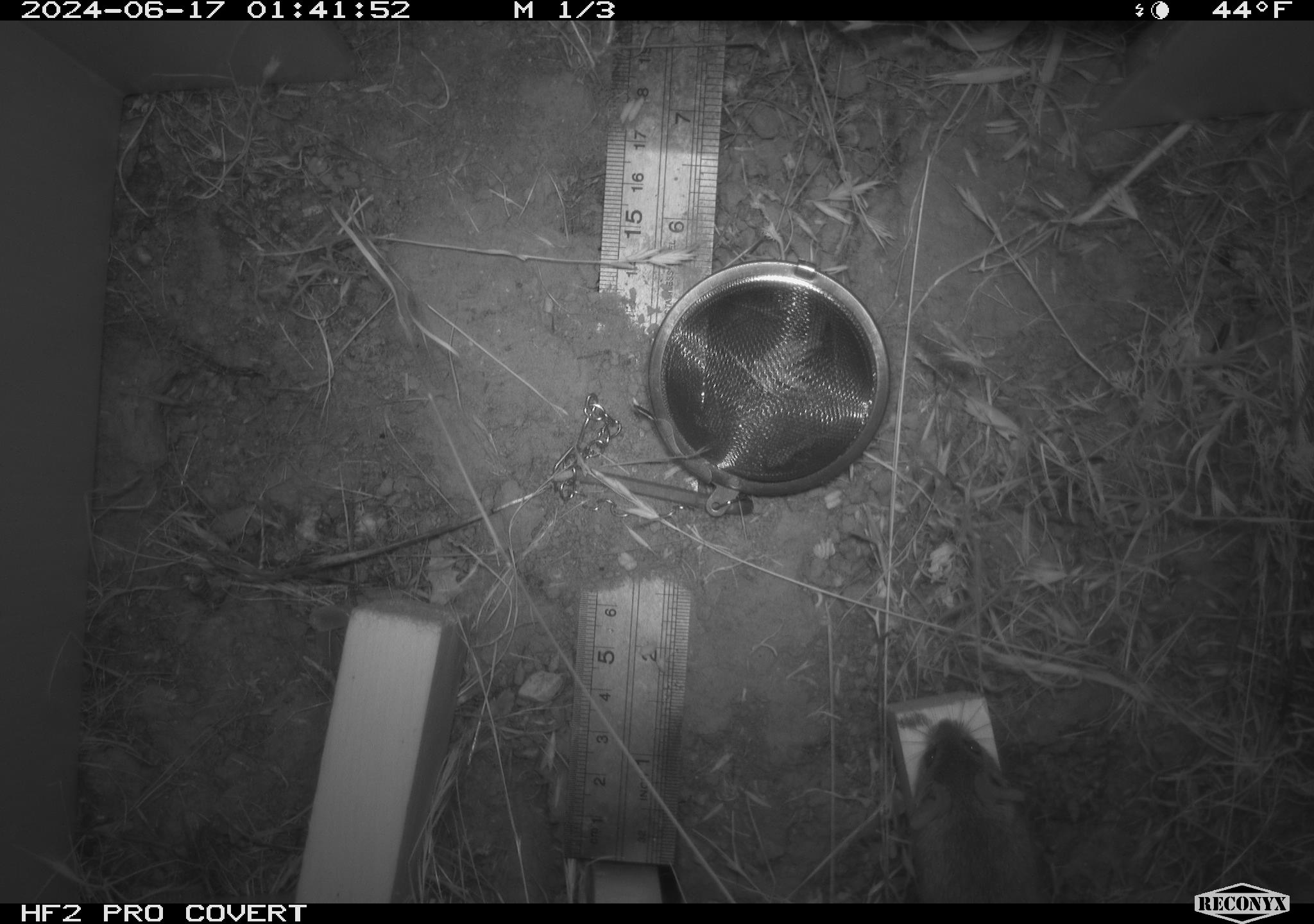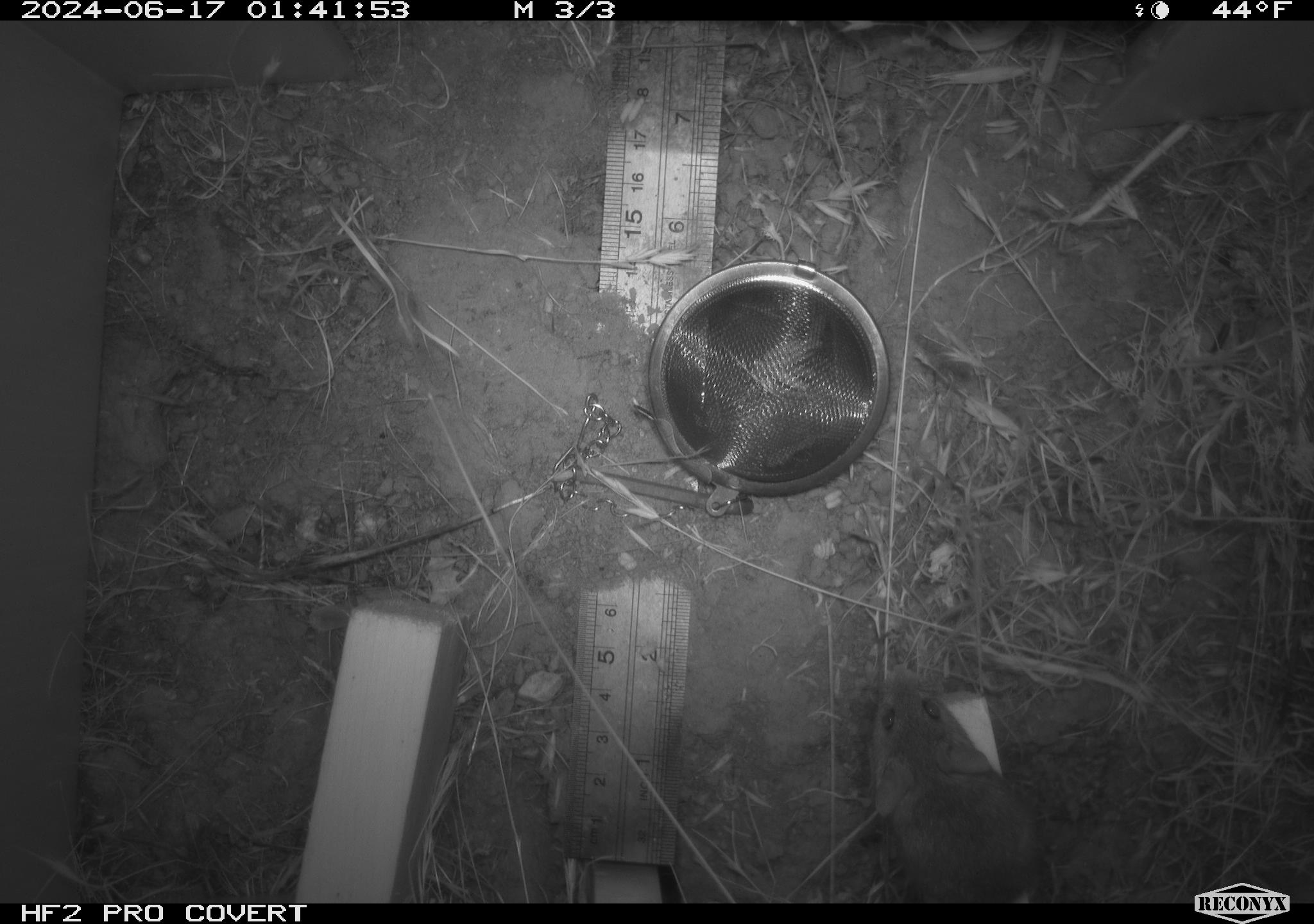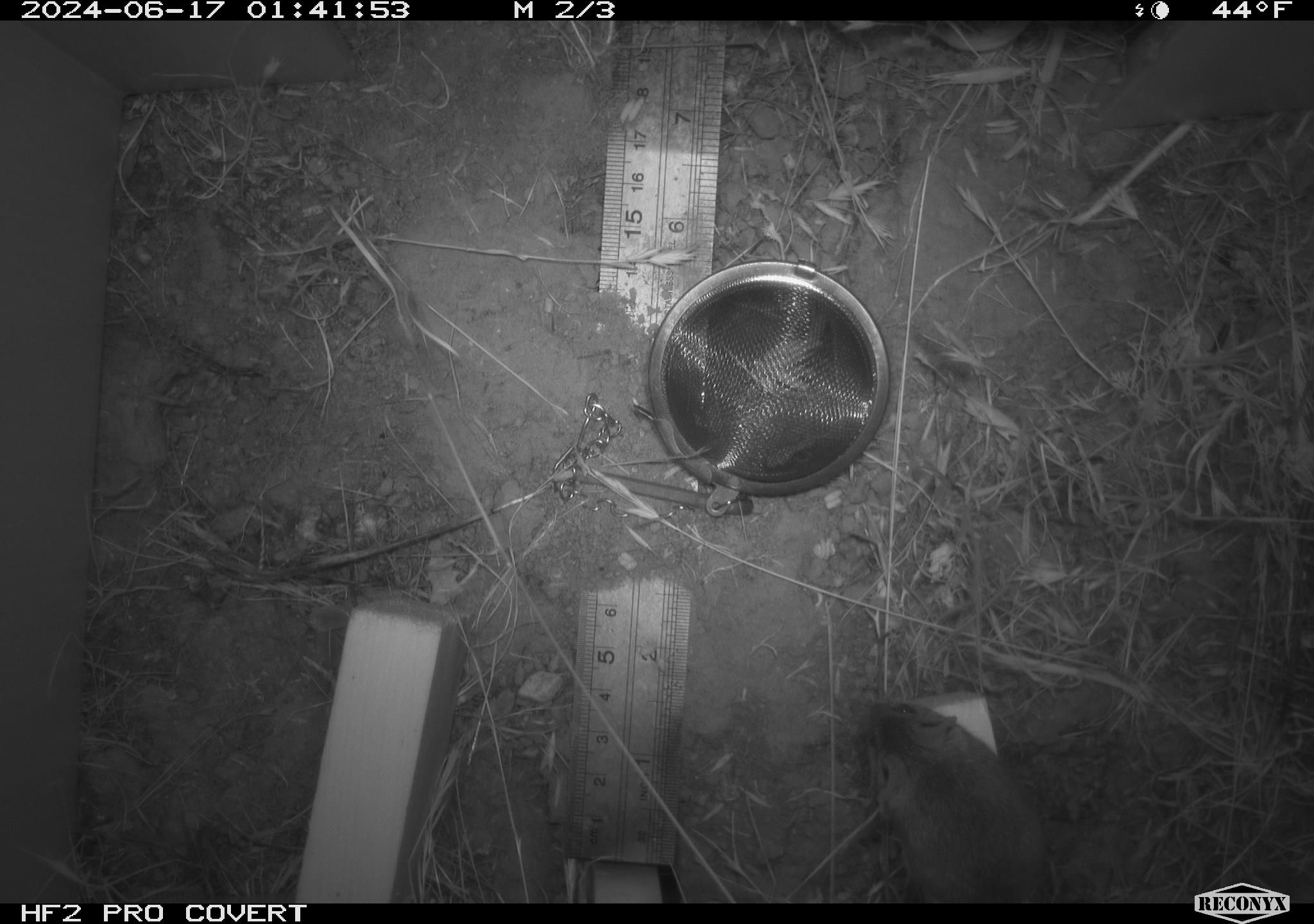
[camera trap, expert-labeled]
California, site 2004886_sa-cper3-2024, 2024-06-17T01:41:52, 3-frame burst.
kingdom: Animalia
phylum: Chordata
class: Mammalia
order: Rodentia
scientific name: Rodentia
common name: rodent